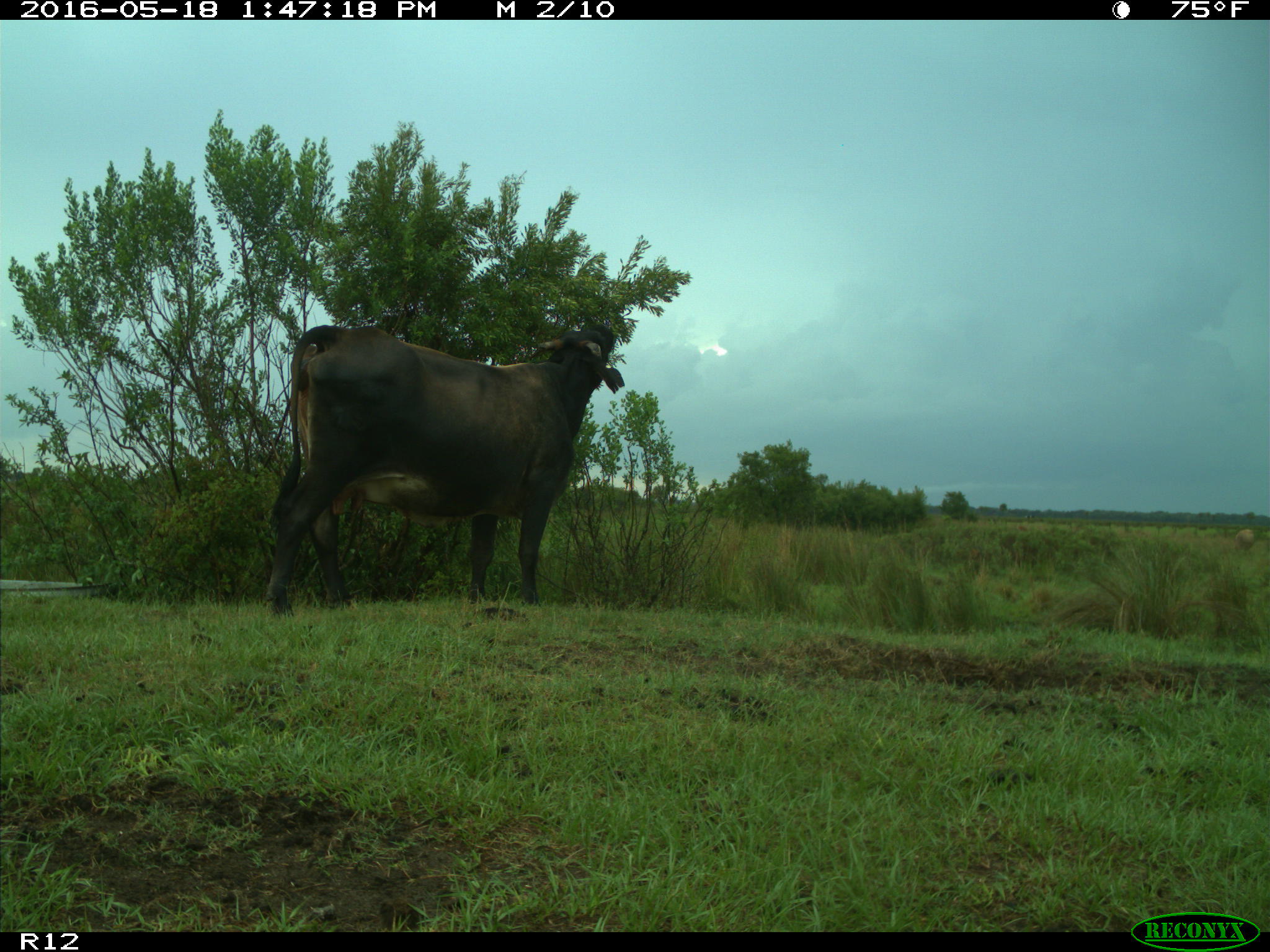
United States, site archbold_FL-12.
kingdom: Animalia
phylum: Chordata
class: Mammalia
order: Artiodactyla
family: Bovidae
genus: Bos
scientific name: Bos taurus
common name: domestic cow